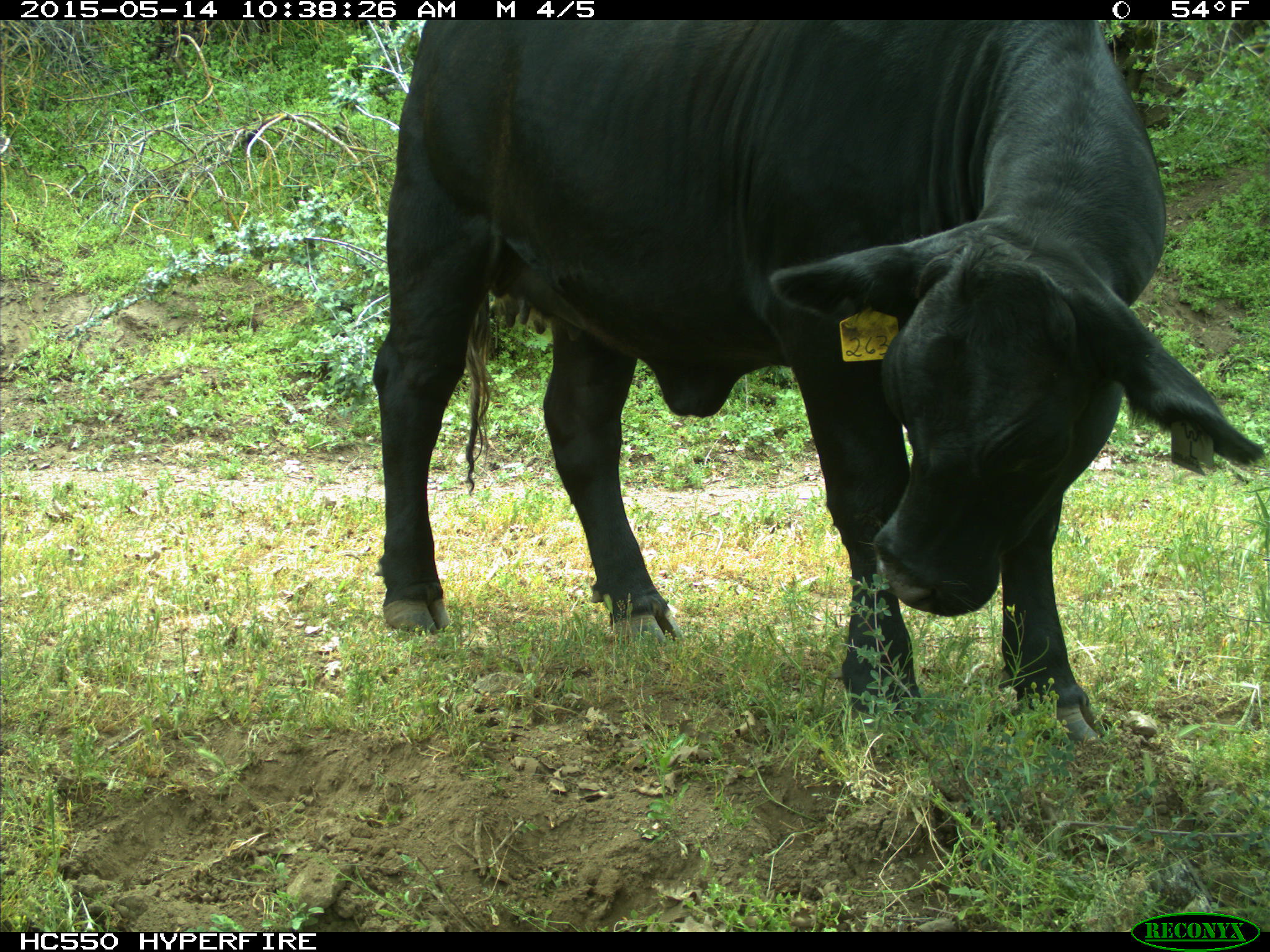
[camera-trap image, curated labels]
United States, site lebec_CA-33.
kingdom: Animalia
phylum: Chordata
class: Mammalia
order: Artiodactyla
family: Bovidae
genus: Bos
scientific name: Bos taurus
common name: domestic cow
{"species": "Bos taurus (domestic cow)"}